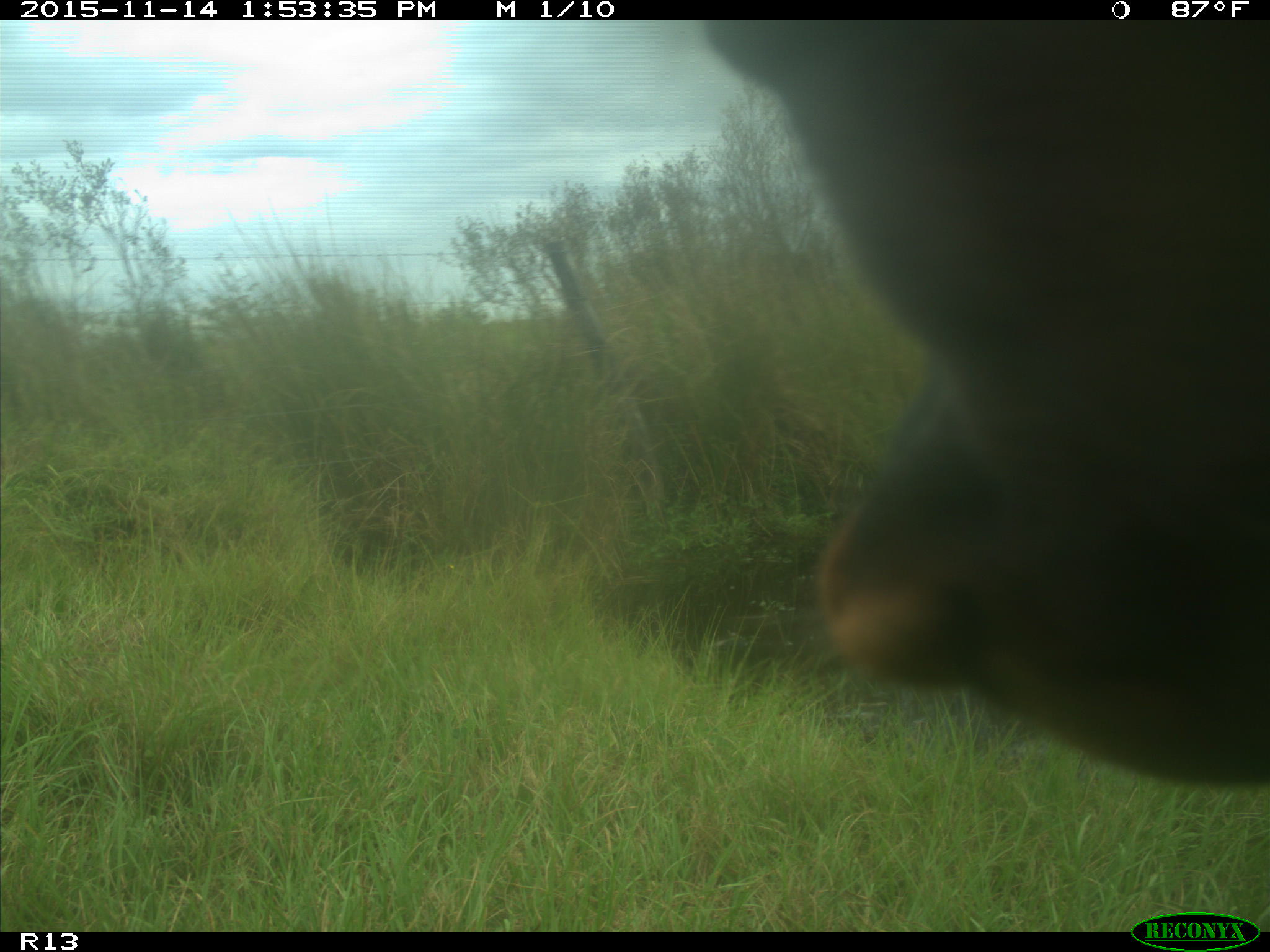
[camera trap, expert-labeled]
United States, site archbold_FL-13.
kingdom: Animalia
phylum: Chordata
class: Mammalia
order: Artiodactyla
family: Bovidae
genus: Bos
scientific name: Bos taurus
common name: domestic cow